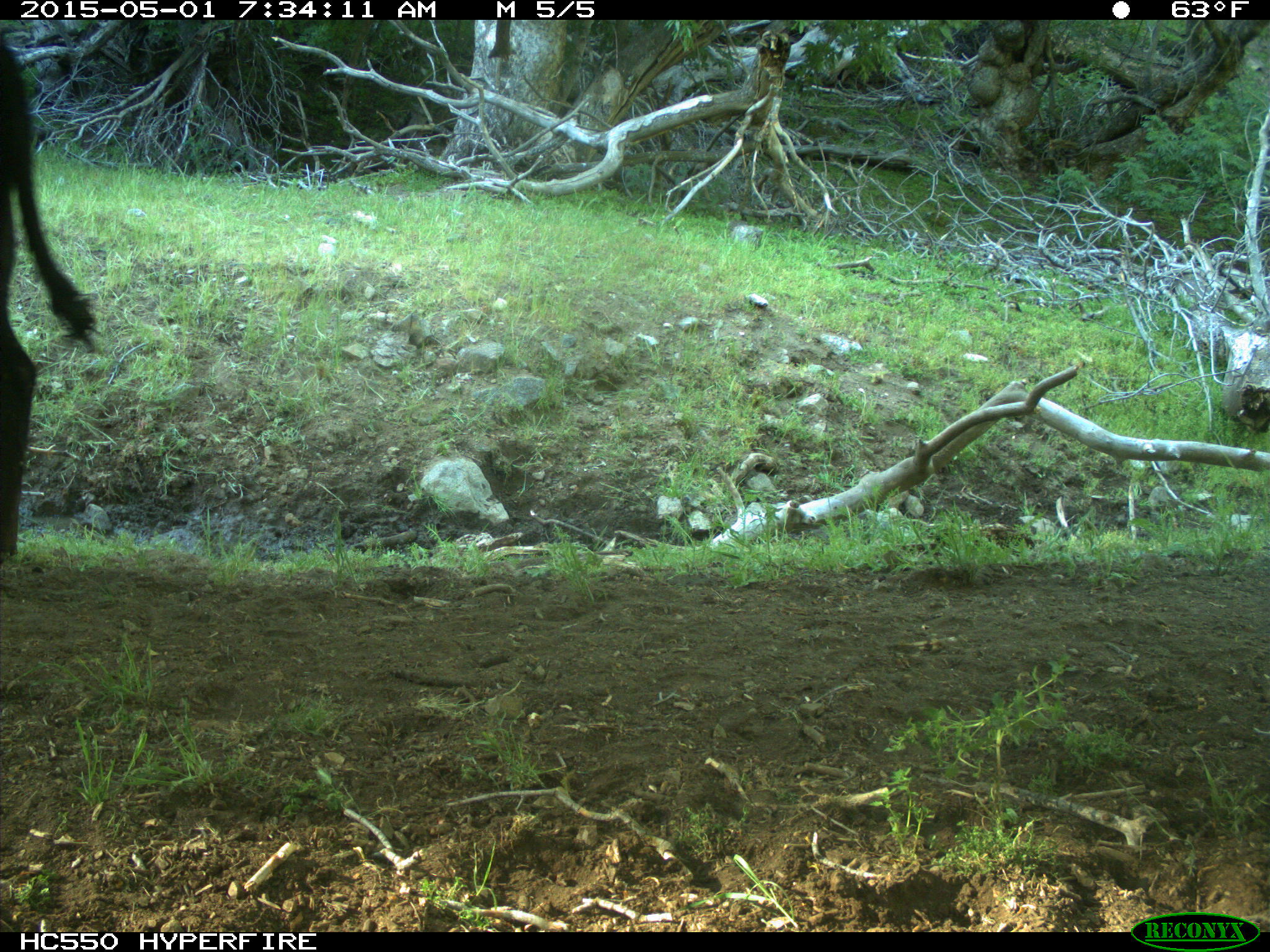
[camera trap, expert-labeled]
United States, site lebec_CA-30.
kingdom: Animalia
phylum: Chordata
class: Mammalia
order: Artiodactyla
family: Bovidae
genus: Bos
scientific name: Bos taurus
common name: domestic cow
Bos taurus (domestic cow).